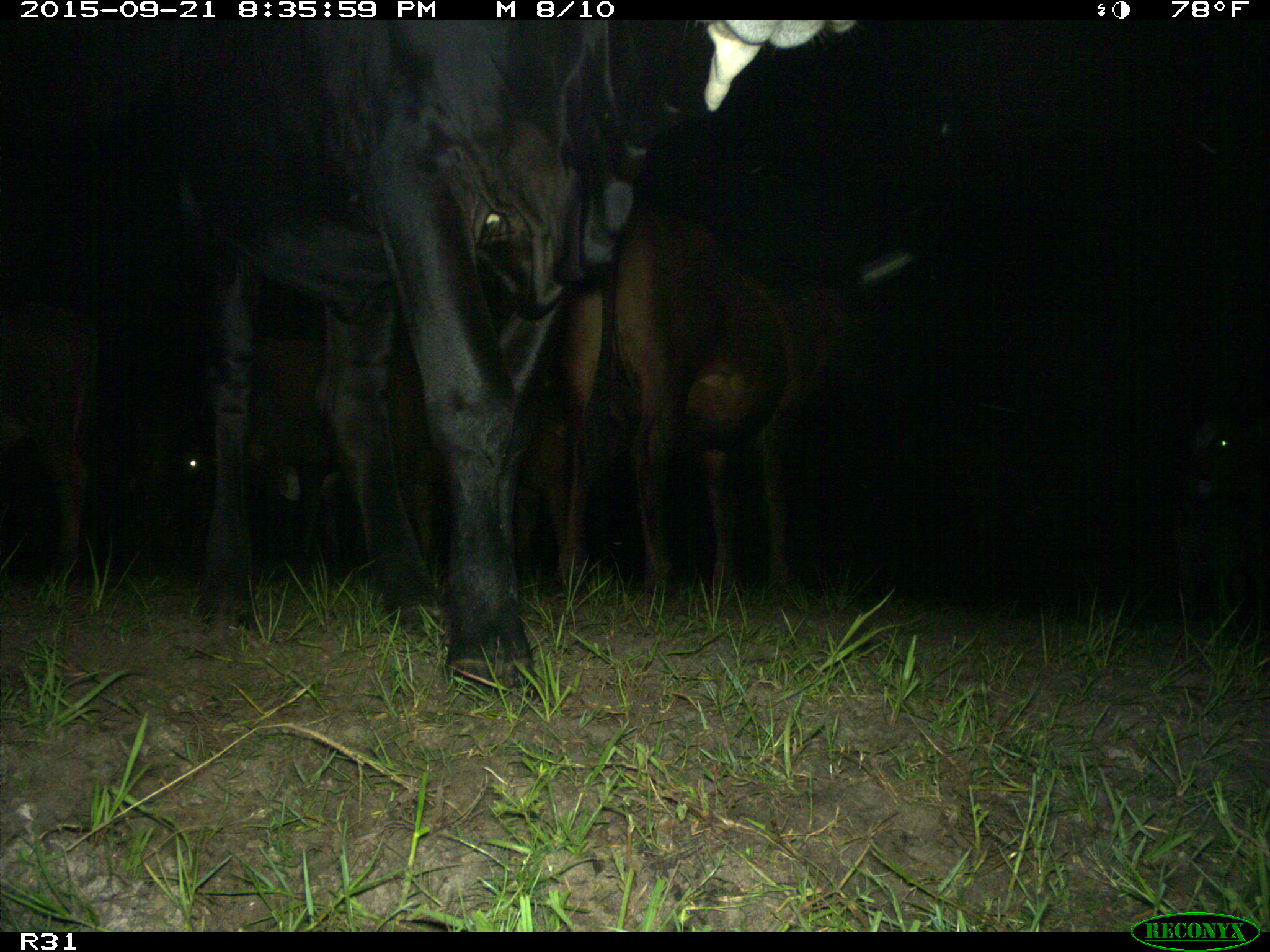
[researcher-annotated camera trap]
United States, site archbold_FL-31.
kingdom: Animalia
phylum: Chordata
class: Mammalia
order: Artiodactyla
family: Bovidae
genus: Bos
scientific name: Bos taurus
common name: domestic cow